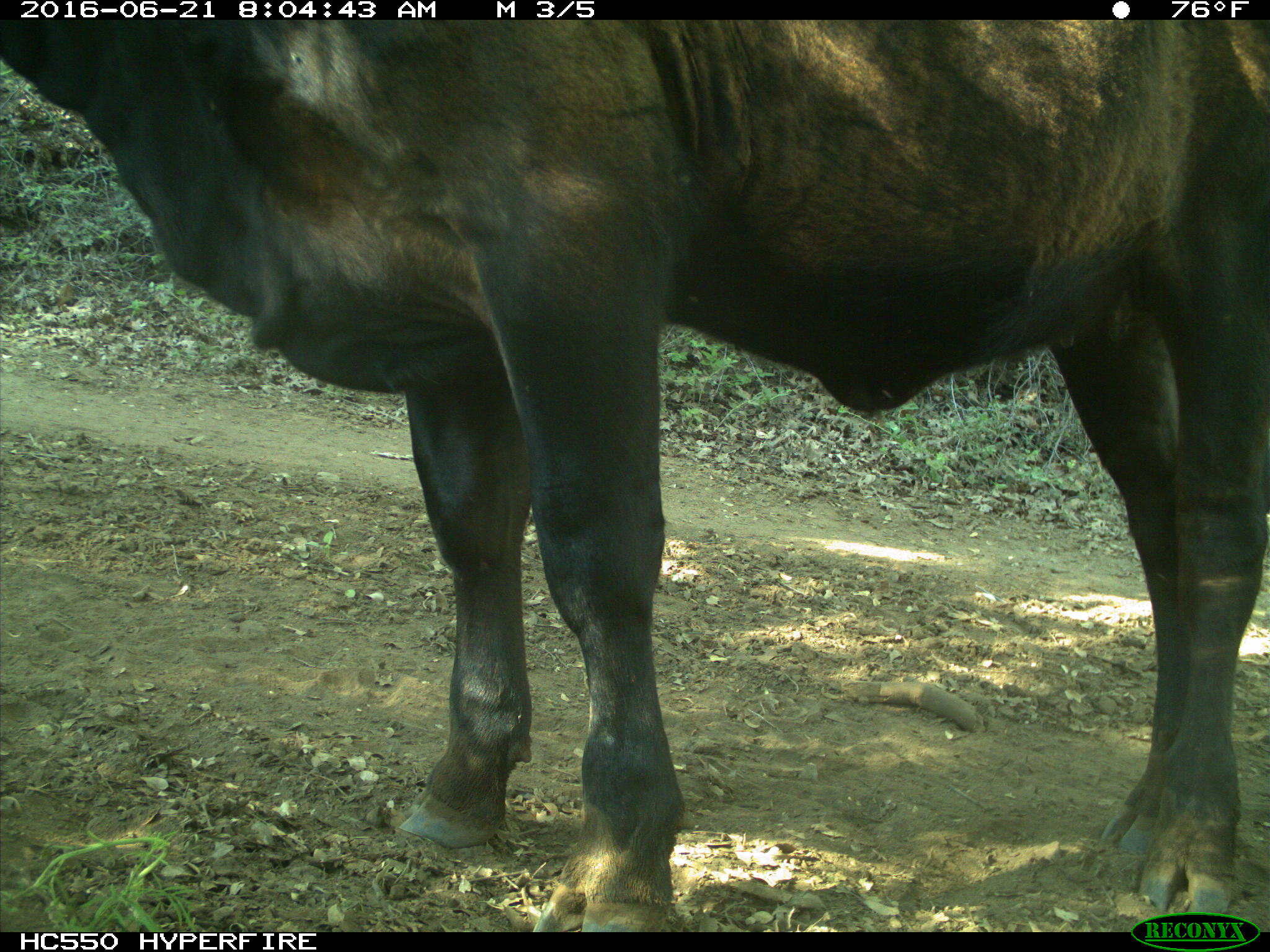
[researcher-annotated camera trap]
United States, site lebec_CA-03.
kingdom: Animalia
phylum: Chordata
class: Mammalia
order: Artiodactyla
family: Bovidae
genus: Bos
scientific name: Bos taurus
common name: domestic cow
Bos taurus (domestic cow).